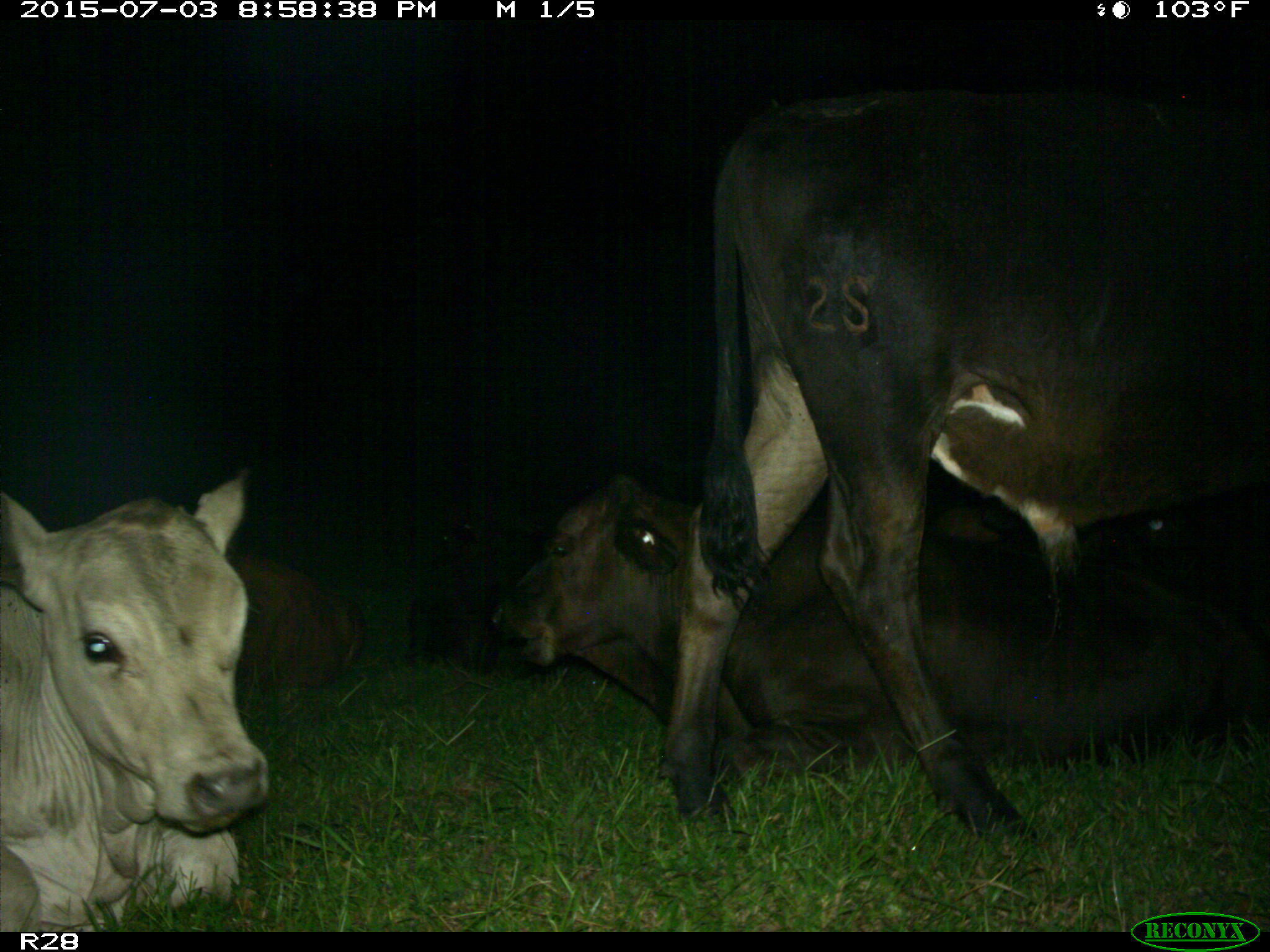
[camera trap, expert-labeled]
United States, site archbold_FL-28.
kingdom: Animalia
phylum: Chordata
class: Mammalia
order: Artiodactyla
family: Bovidae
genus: Bos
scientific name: Bos taurus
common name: domestic cow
Bos taurus (domestic cow).